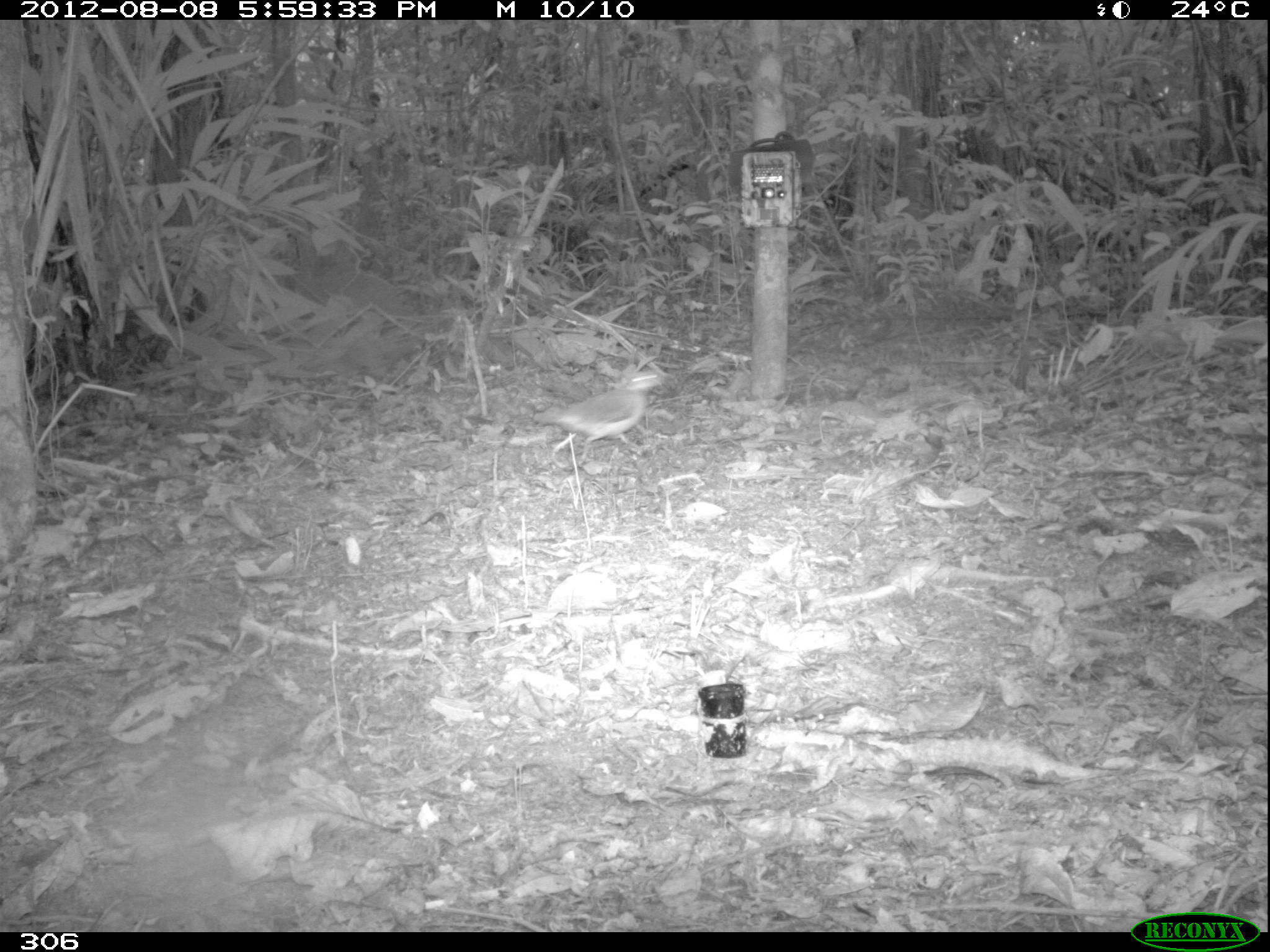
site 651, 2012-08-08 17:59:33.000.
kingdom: Animalia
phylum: Chordata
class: Aves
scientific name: Aves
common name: bird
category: unknown bird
Unknown bird (bird) (Aves).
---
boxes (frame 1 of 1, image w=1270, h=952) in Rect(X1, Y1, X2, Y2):
unknown bird: Rect(531, 369, 678, 470)